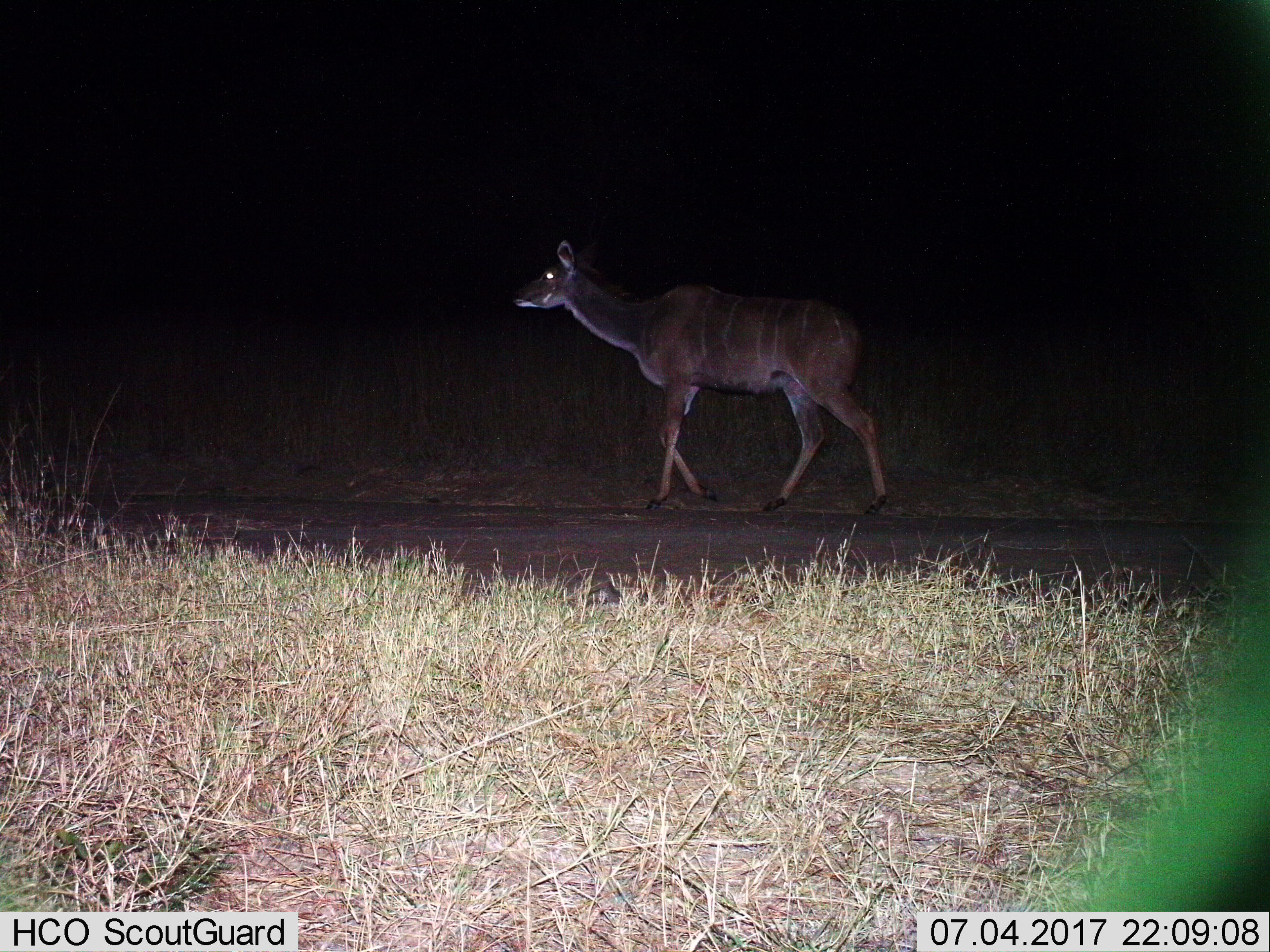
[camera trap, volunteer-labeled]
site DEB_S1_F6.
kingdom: Animalia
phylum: Chordata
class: Mammalia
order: Artiodactyla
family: Bovidae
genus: Tragelaphus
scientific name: Tragelaphus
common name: kudu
Kudu (Tragelaphus), count 1. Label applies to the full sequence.